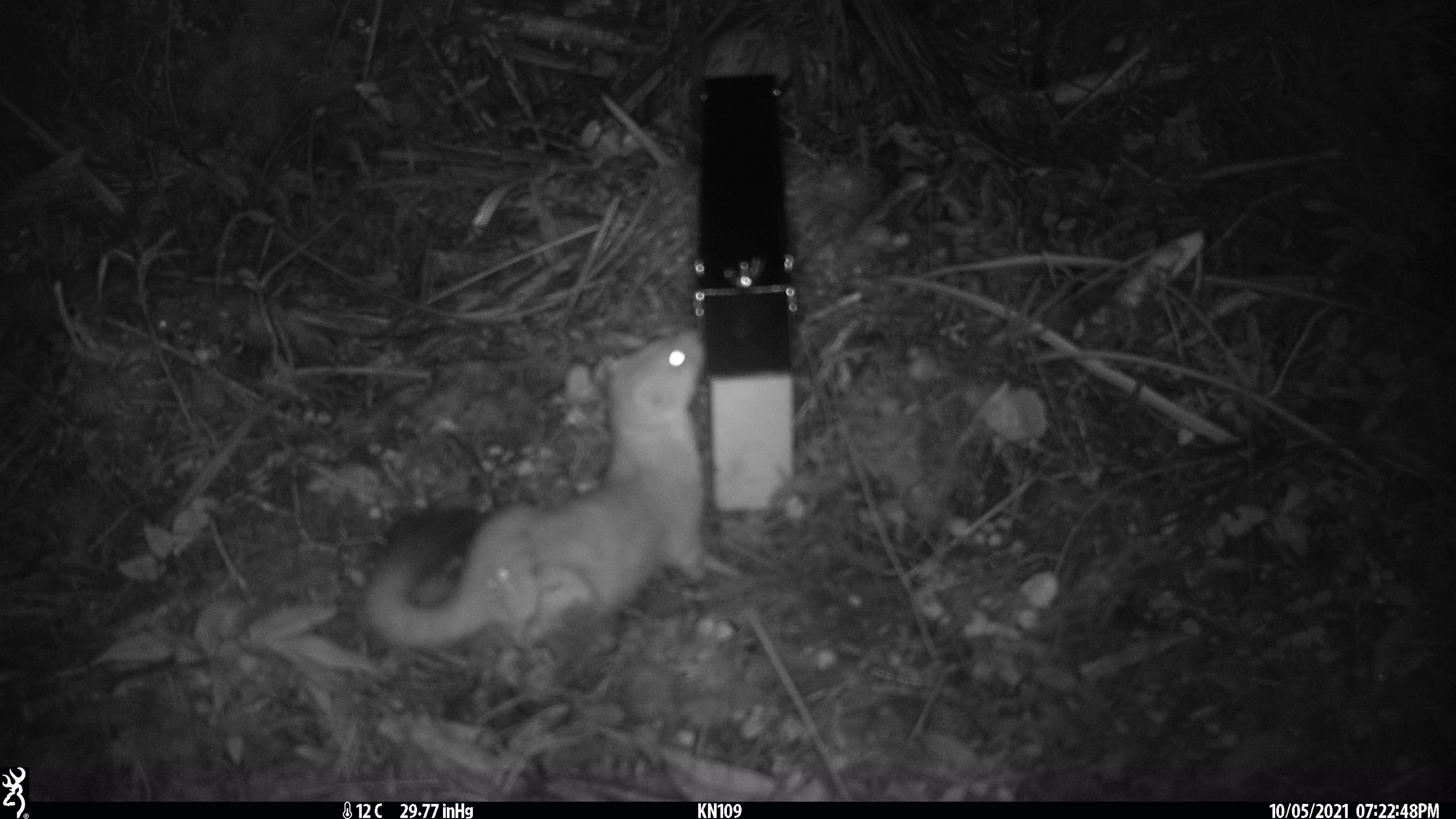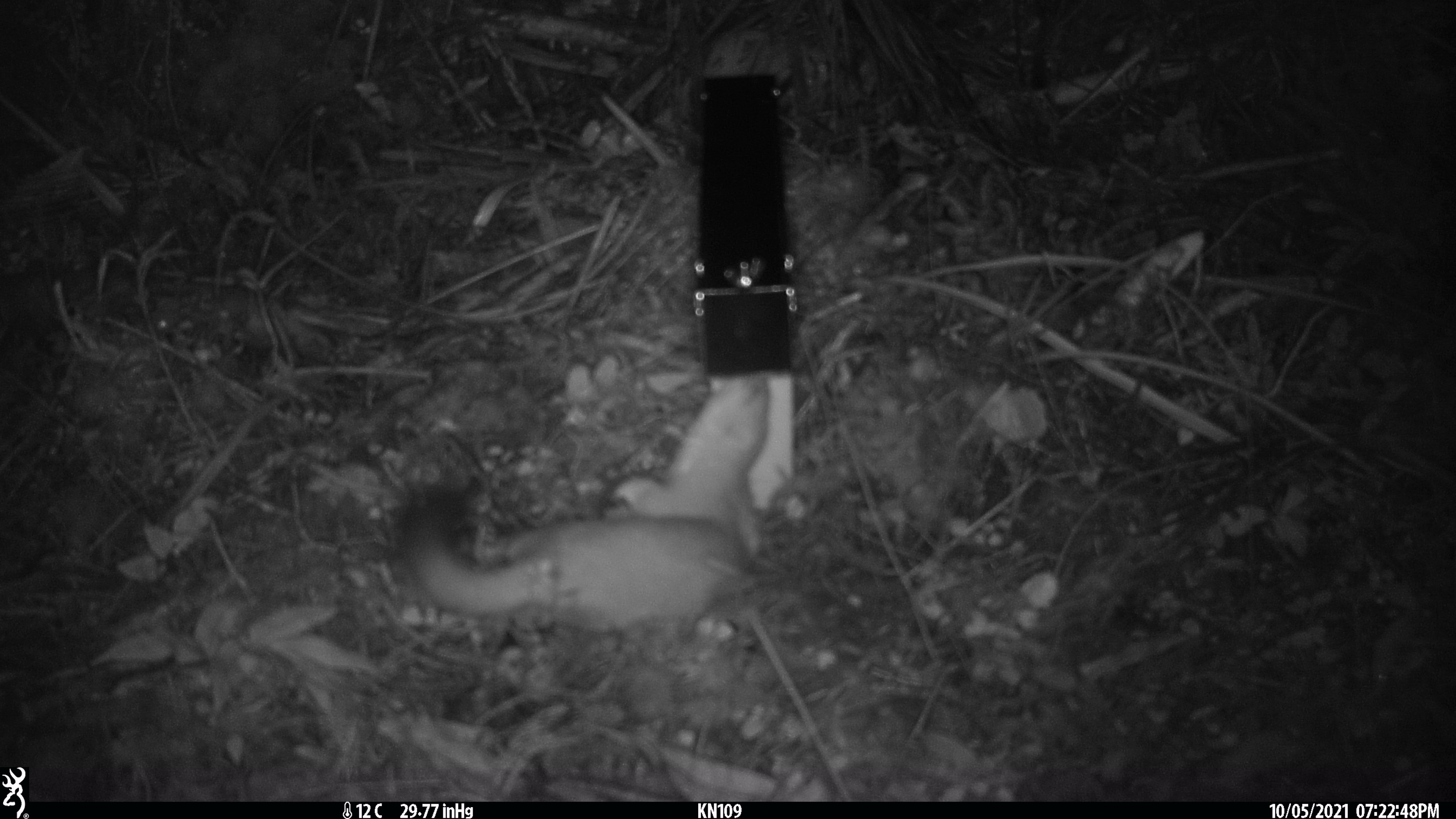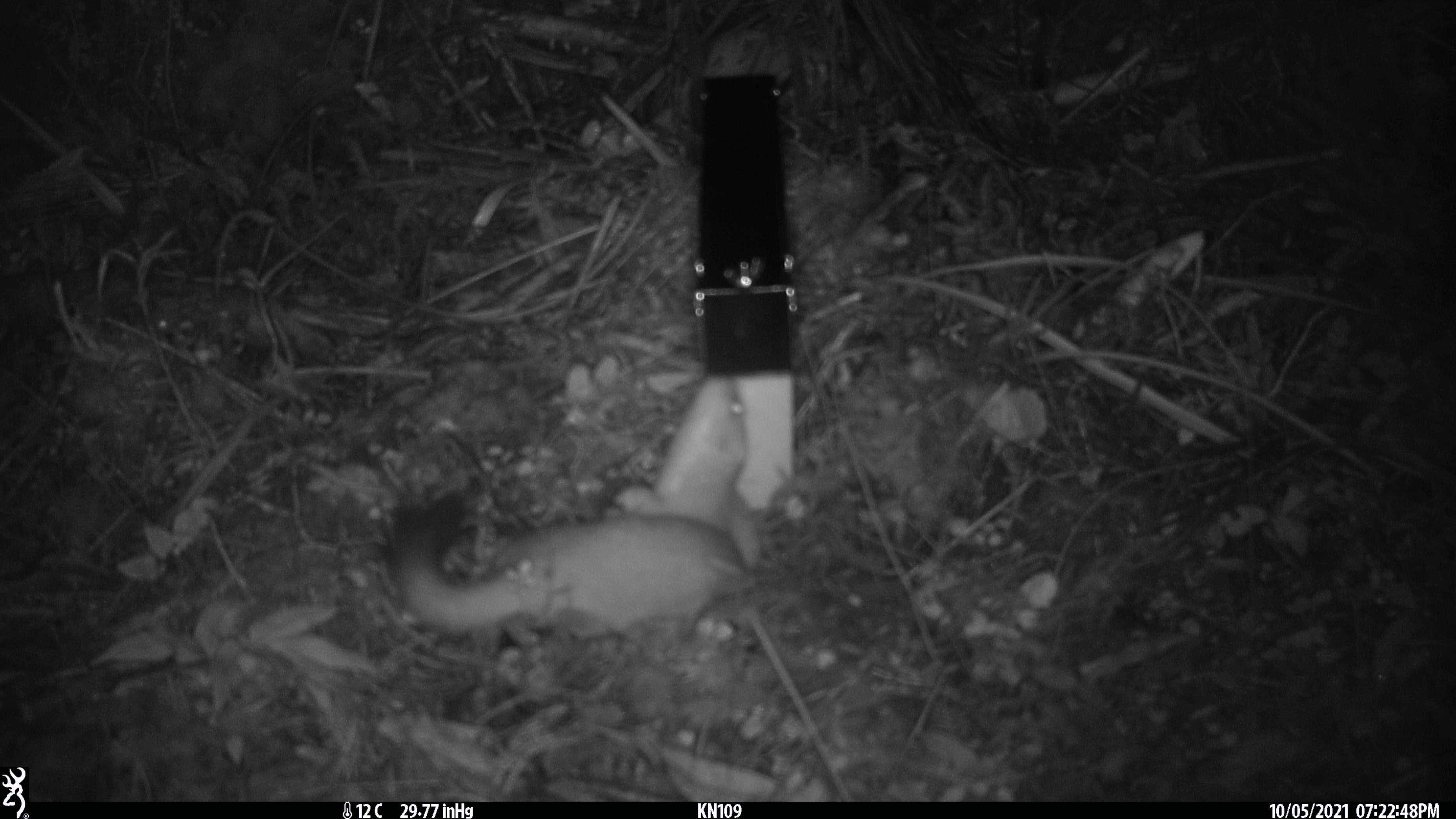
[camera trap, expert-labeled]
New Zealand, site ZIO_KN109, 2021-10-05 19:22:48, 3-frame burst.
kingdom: Animalia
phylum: Chordata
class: Mammalia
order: Carnivora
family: Mustelidae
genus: Mustela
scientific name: Mustela erminea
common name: stoat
Stoat (Mustela erminea).